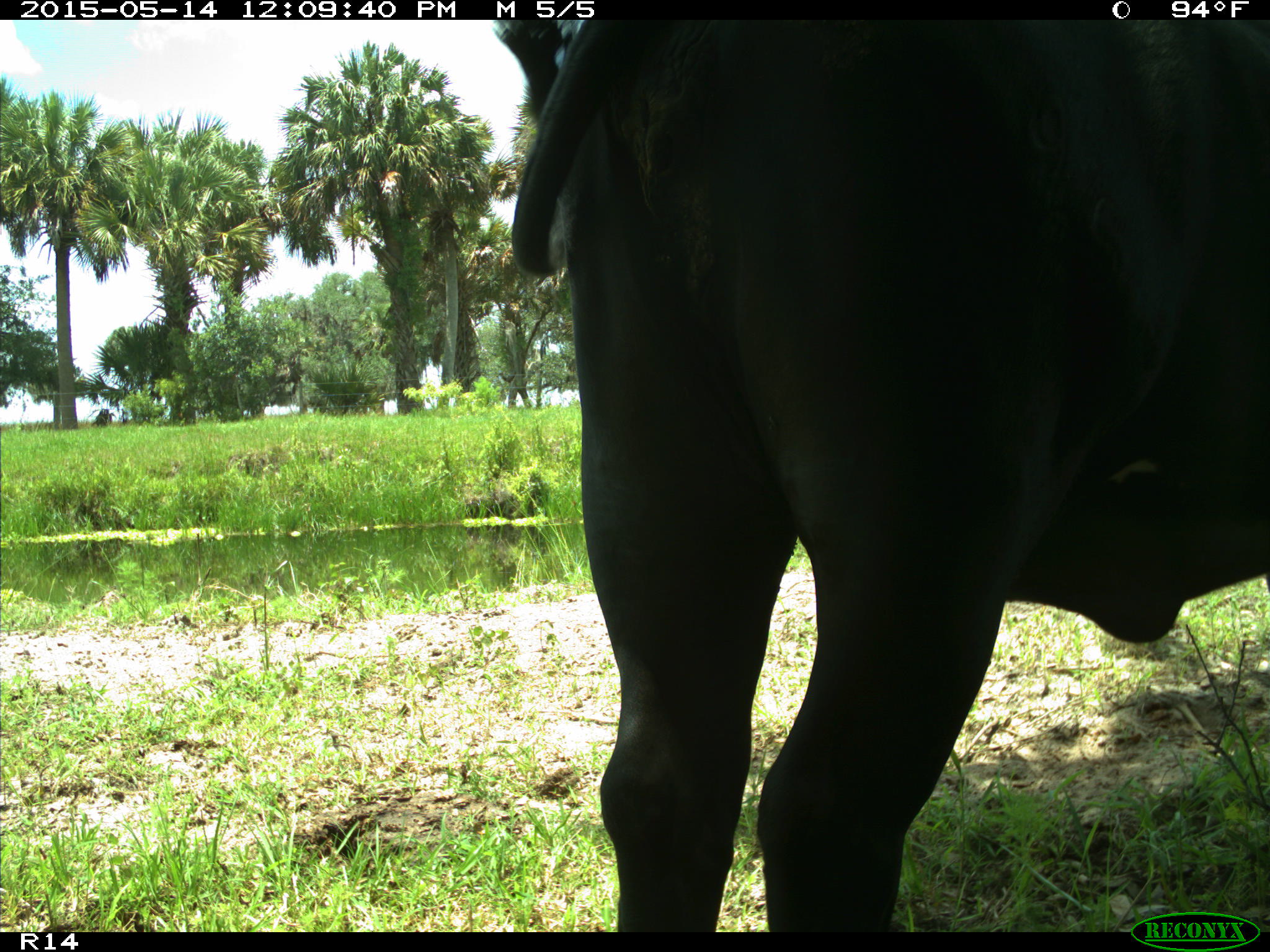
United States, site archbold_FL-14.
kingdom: Animalia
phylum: Chordata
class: Mammalia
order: Artiodactyla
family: Bovidae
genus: Bos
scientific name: Bos taurus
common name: domestic cow